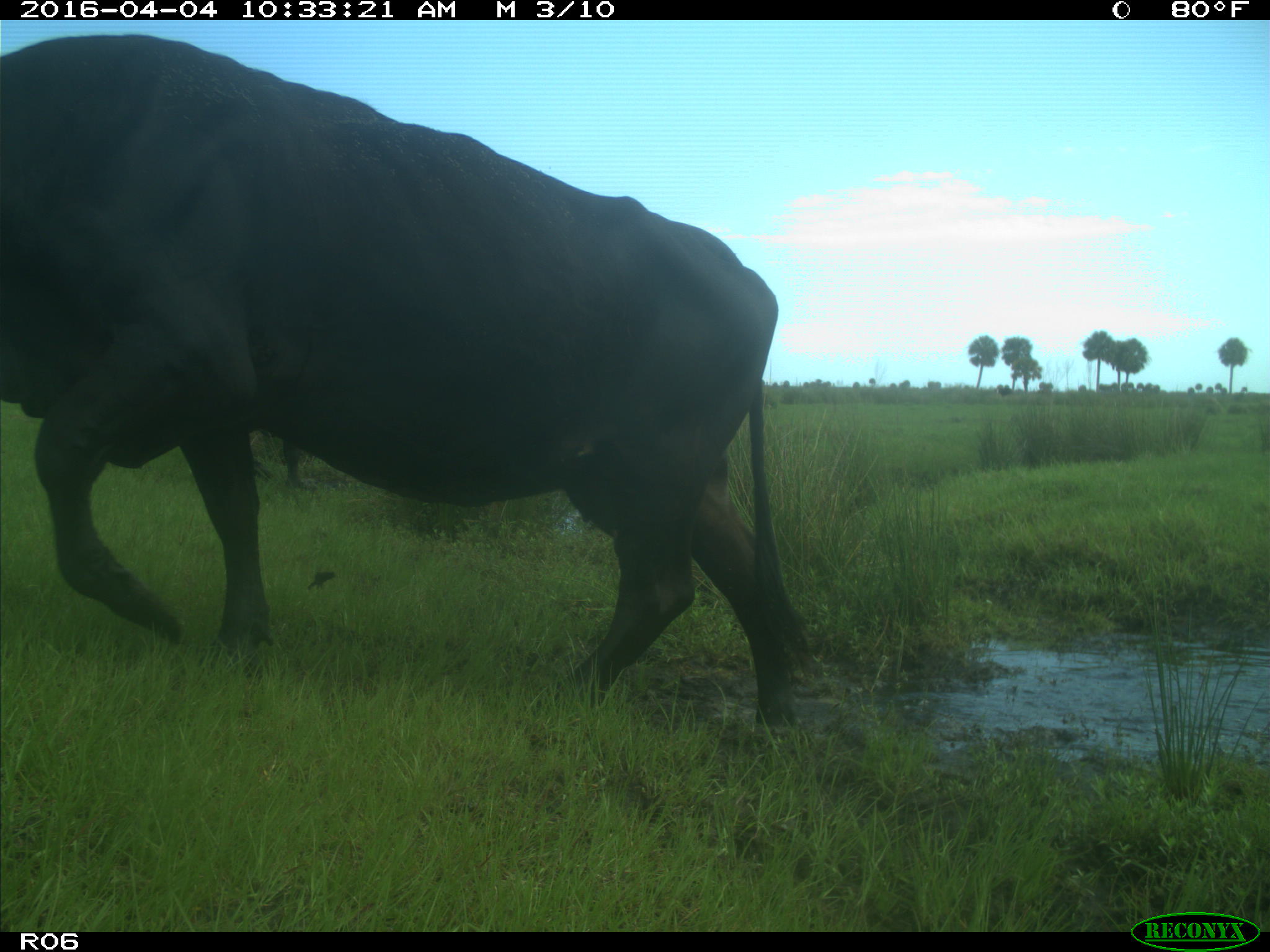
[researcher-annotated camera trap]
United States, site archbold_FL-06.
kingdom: Animalia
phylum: Chordata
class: Mammalia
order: Artiodactyla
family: Bovidae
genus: Bos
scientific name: Bos taurus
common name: domestic cow